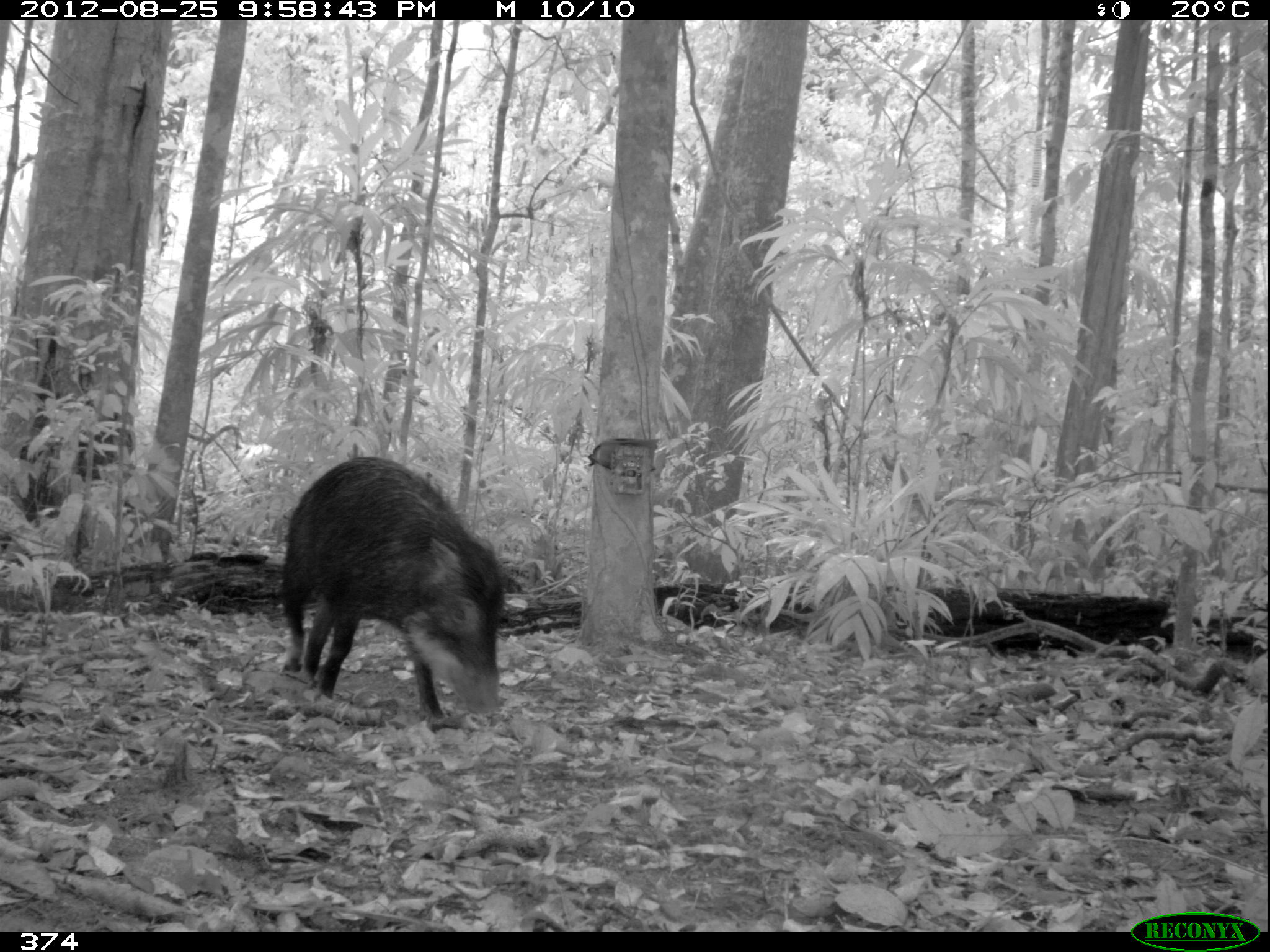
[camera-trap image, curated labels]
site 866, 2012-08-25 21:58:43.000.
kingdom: Animalia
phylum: Chordata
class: Mammalia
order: Artiodactyla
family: Tayassuidae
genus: Tayassu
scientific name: Tayassu pecari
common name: white-lipped peccary